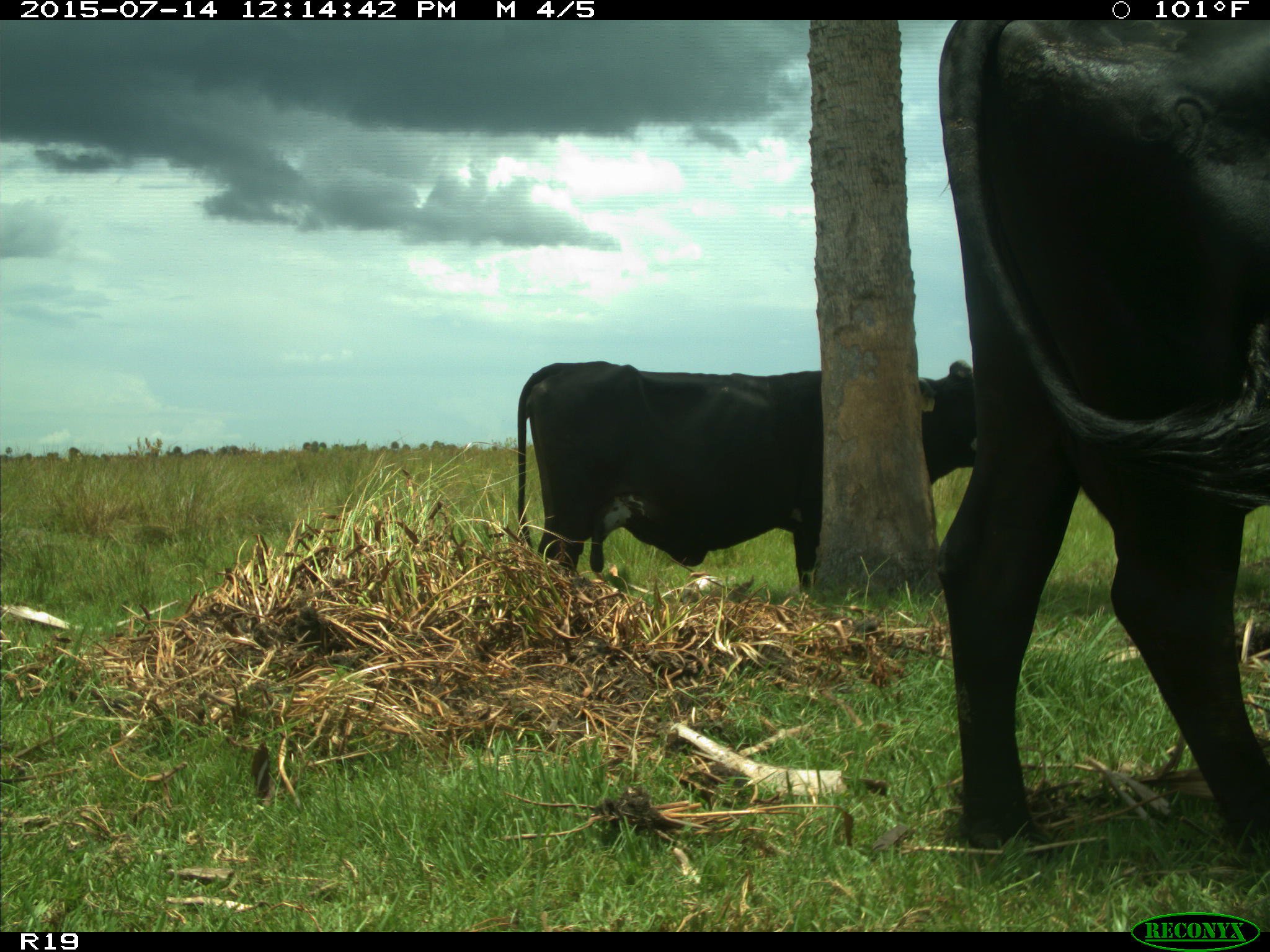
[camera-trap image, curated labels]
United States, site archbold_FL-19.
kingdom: Animalia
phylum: Chordata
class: Mammalia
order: Artiodactyla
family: Bovidae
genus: Bos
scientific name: Bos taurus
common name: domestic cow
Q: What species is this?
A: Bos taurus (domestic cow).